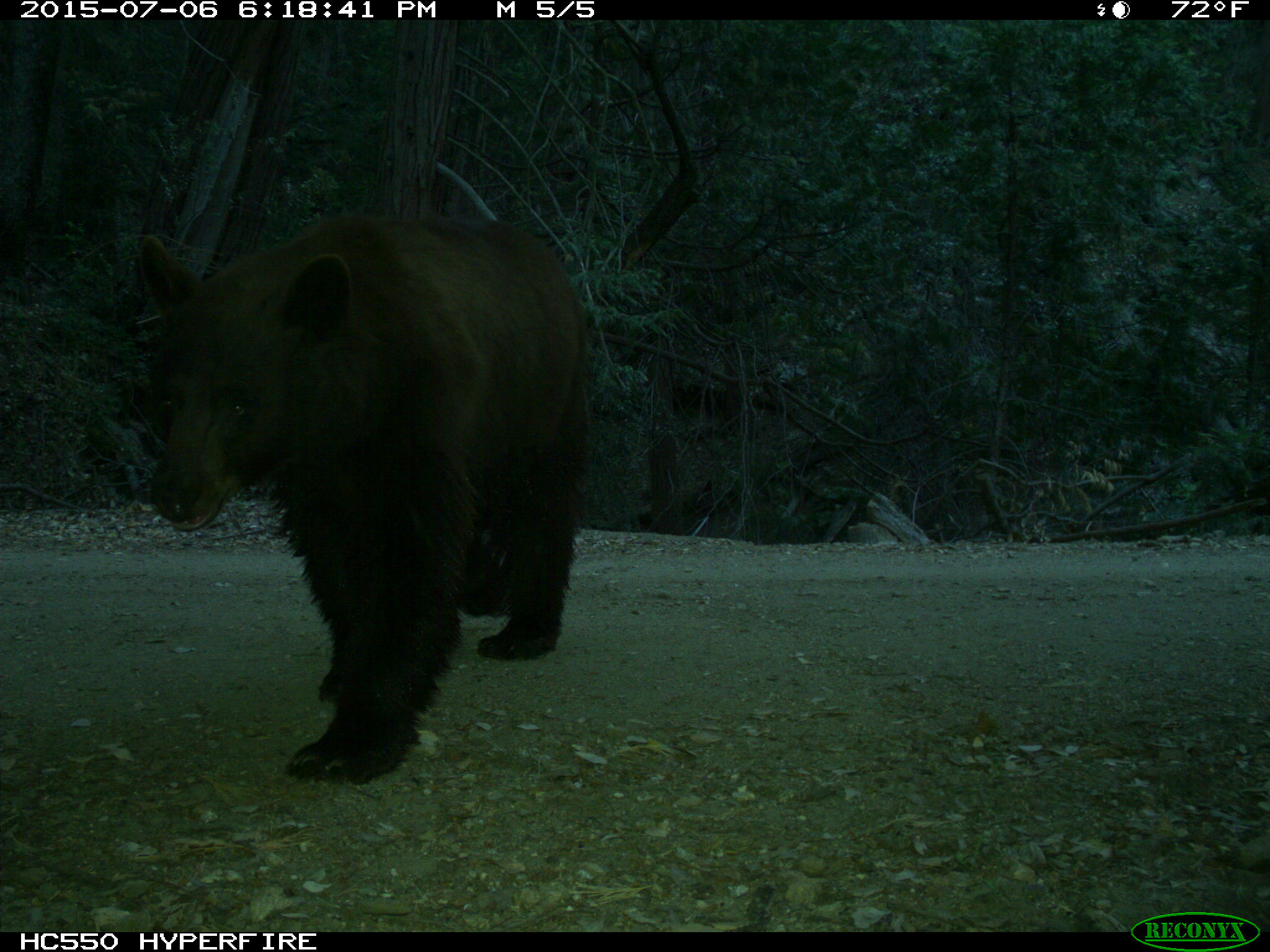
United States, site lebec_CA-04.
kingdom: Animalia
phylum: Chordata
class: Mammalia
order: Carnivora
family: Ursidae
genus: Ursus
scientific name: Ursus americanus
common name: american black bear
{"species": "Ursus americanus (american black bear)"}